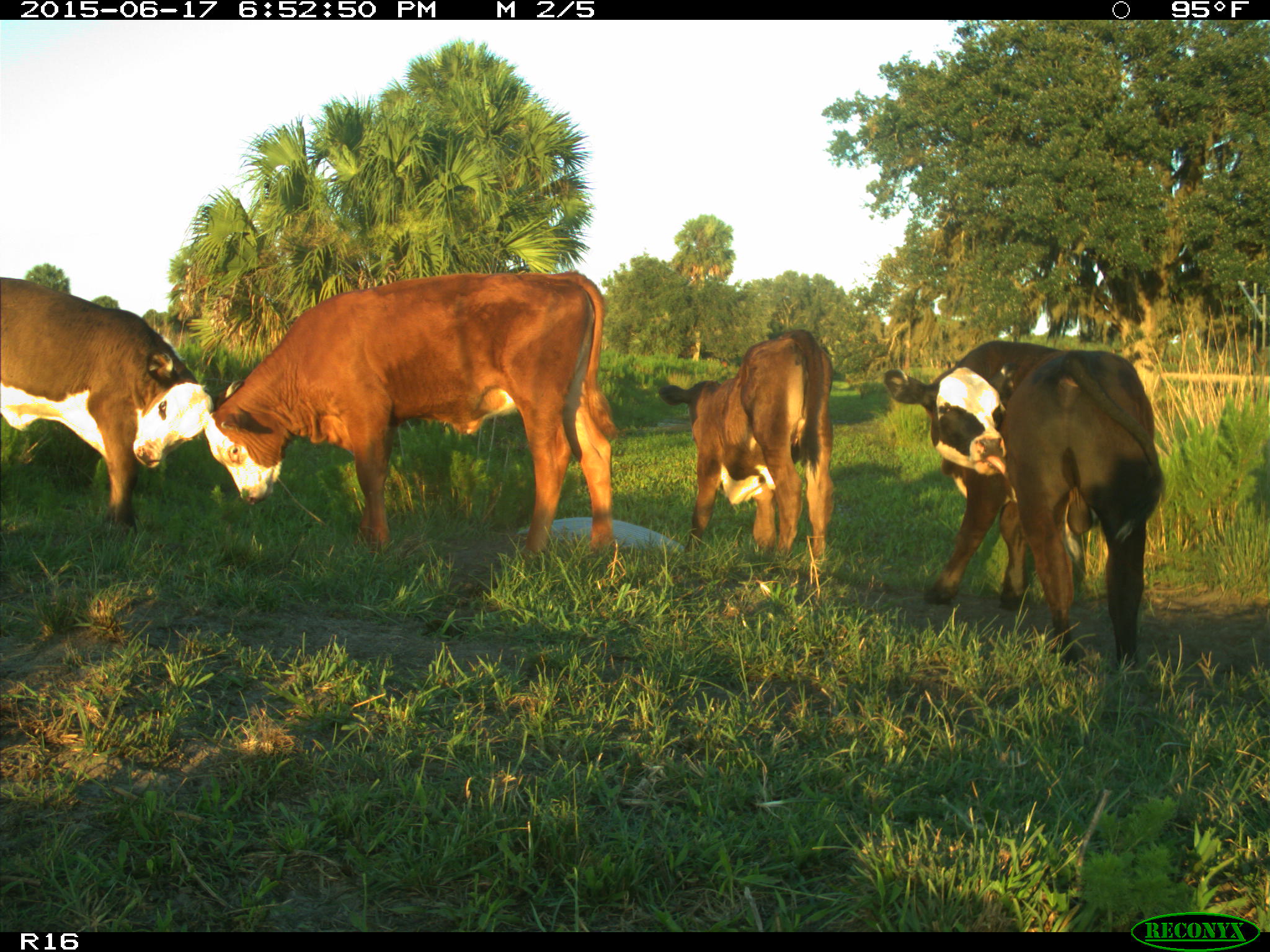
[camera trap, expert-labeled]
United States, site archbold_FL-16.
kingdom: Animalia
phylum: Chordata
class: Mammalia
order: Artiodactyla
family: Bovidae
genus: Bos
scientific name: Bos taurus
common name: domestic cow